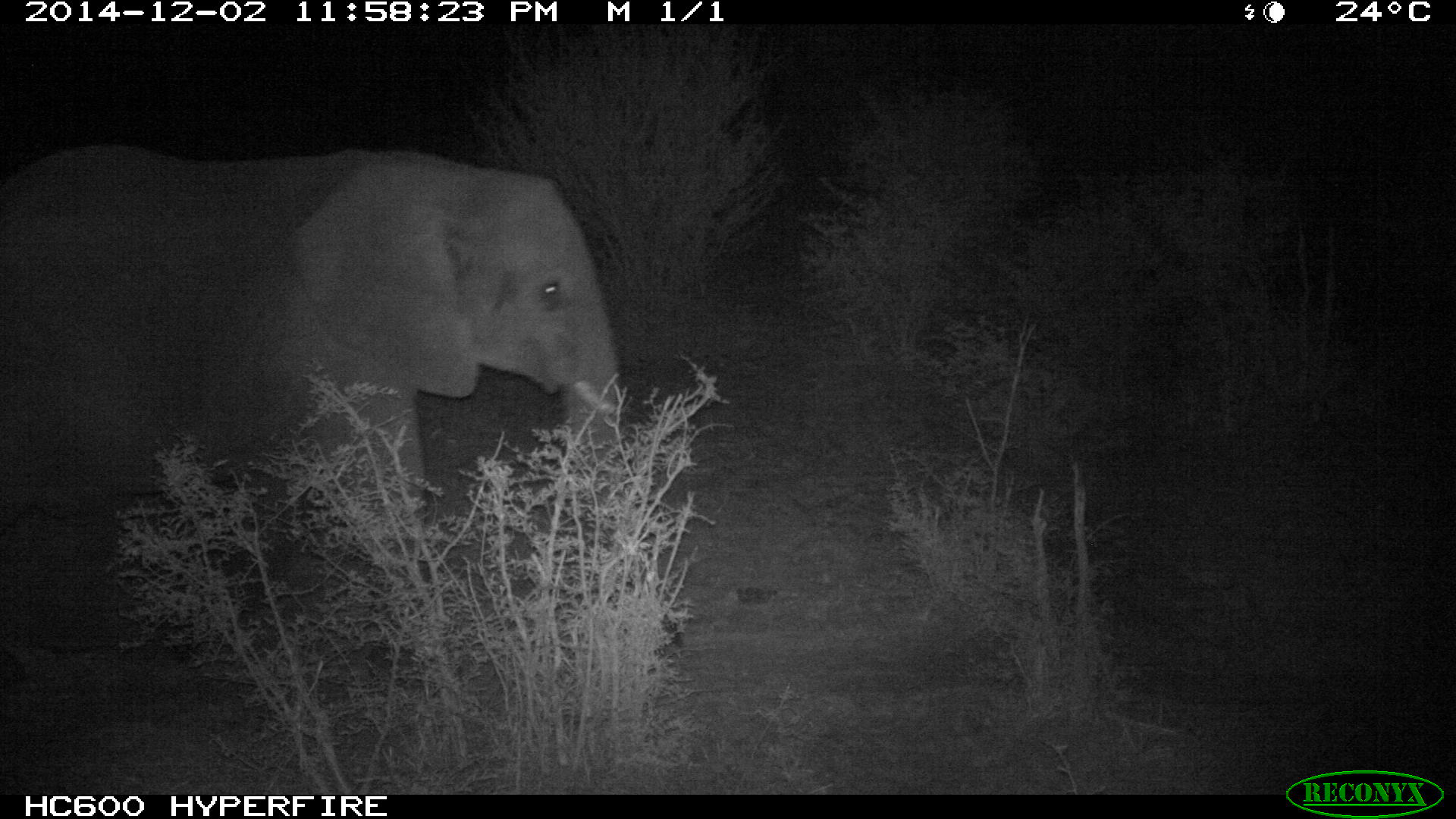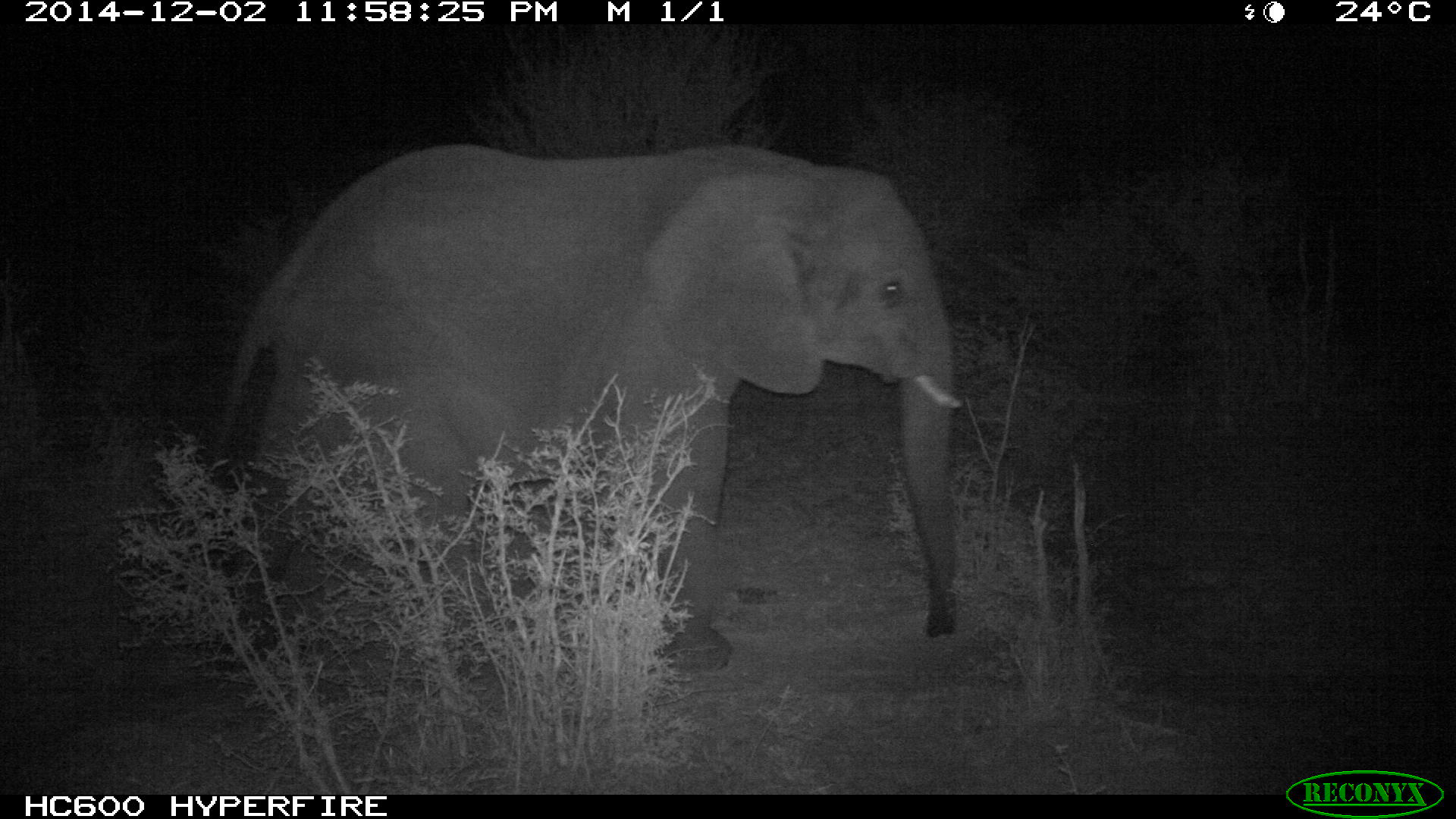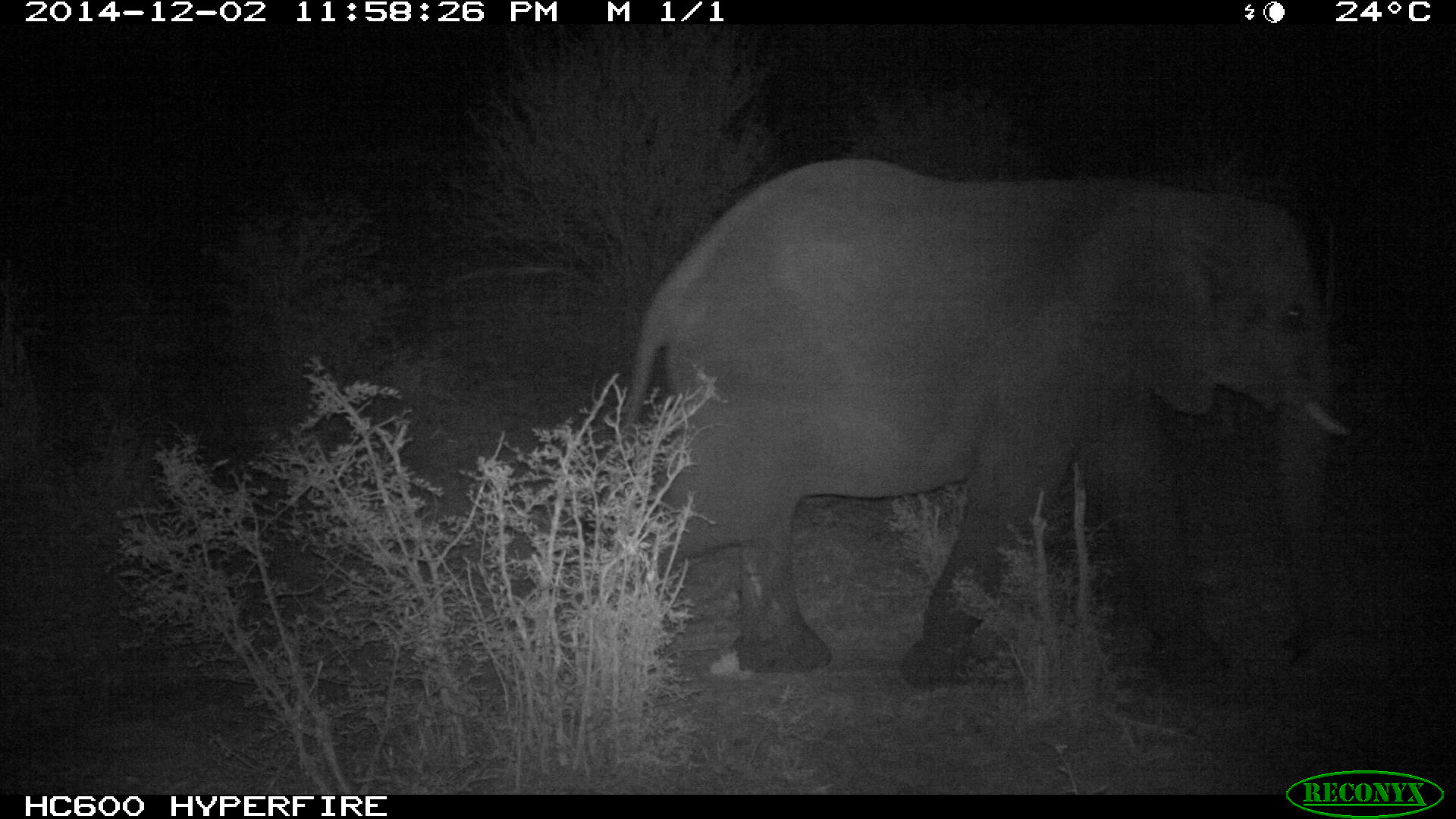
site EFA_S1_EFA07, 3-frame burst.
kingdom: Animalia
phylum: Chordata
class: Mammalia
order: Proboscidea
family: Elephantidae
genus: Loxodonta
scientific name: Loxodonta africana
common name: african bush elephant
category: elephant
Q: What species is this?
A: Elephant (african bush elephant) (Loxodonta africana).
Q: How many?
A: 1.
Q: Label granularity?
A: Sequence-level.